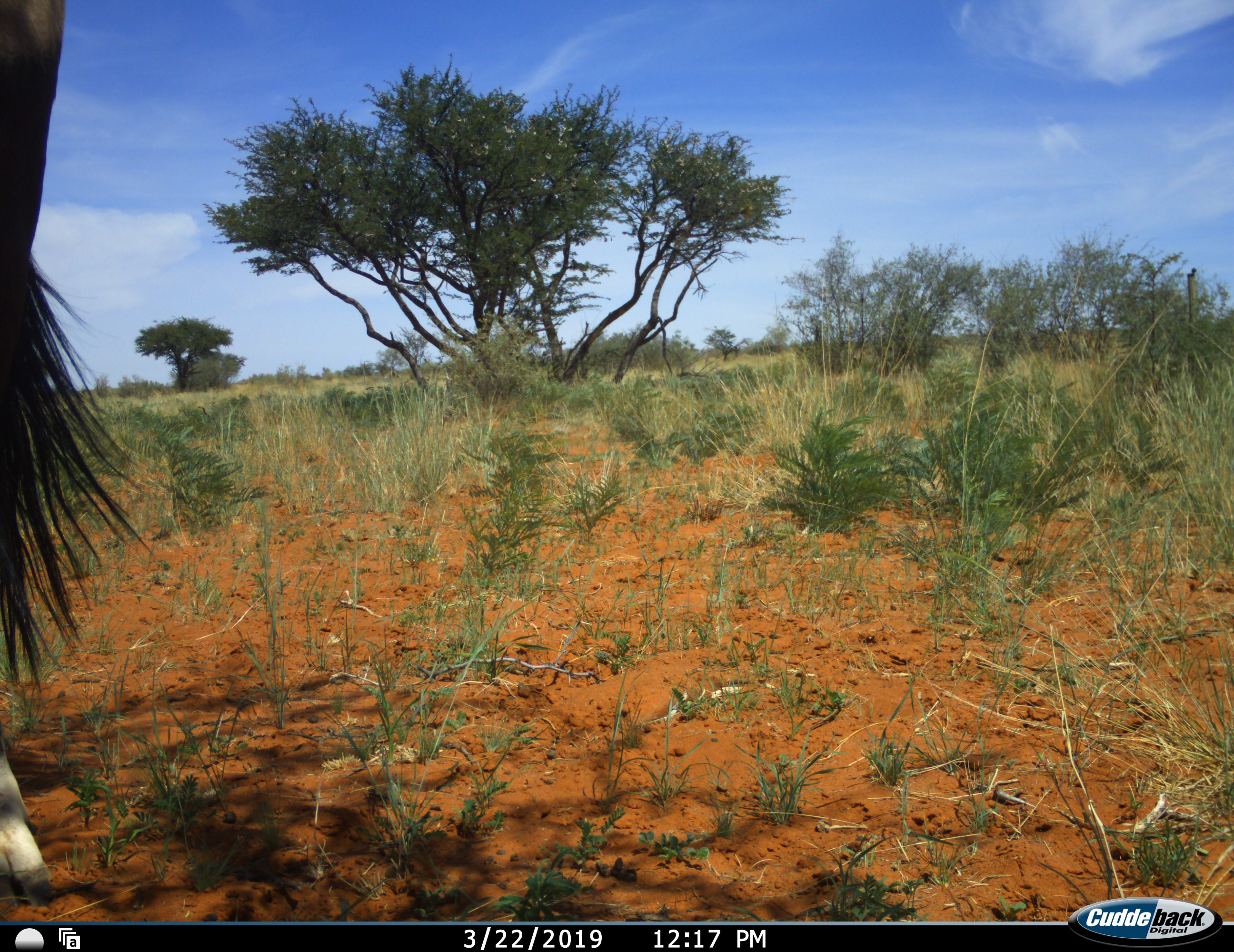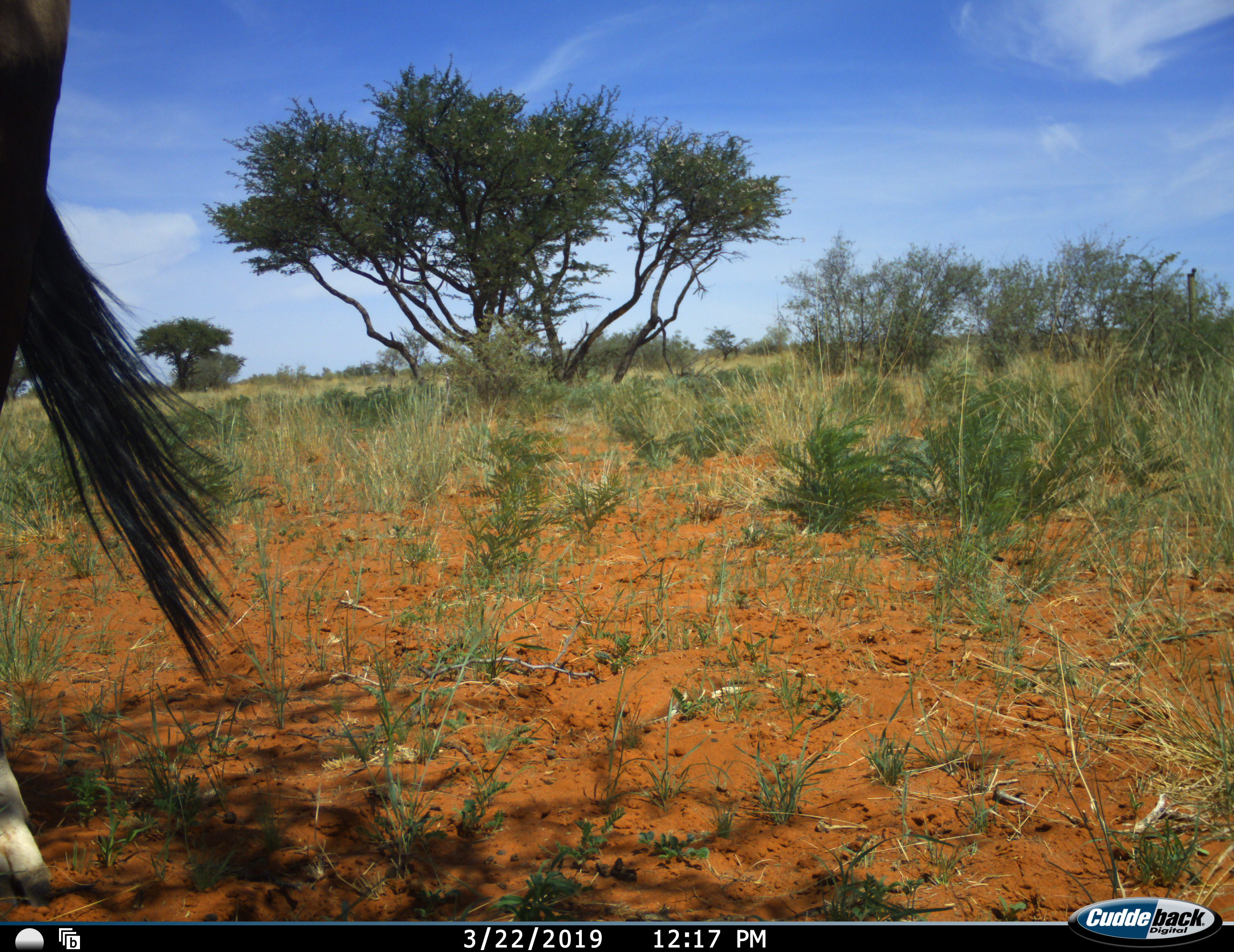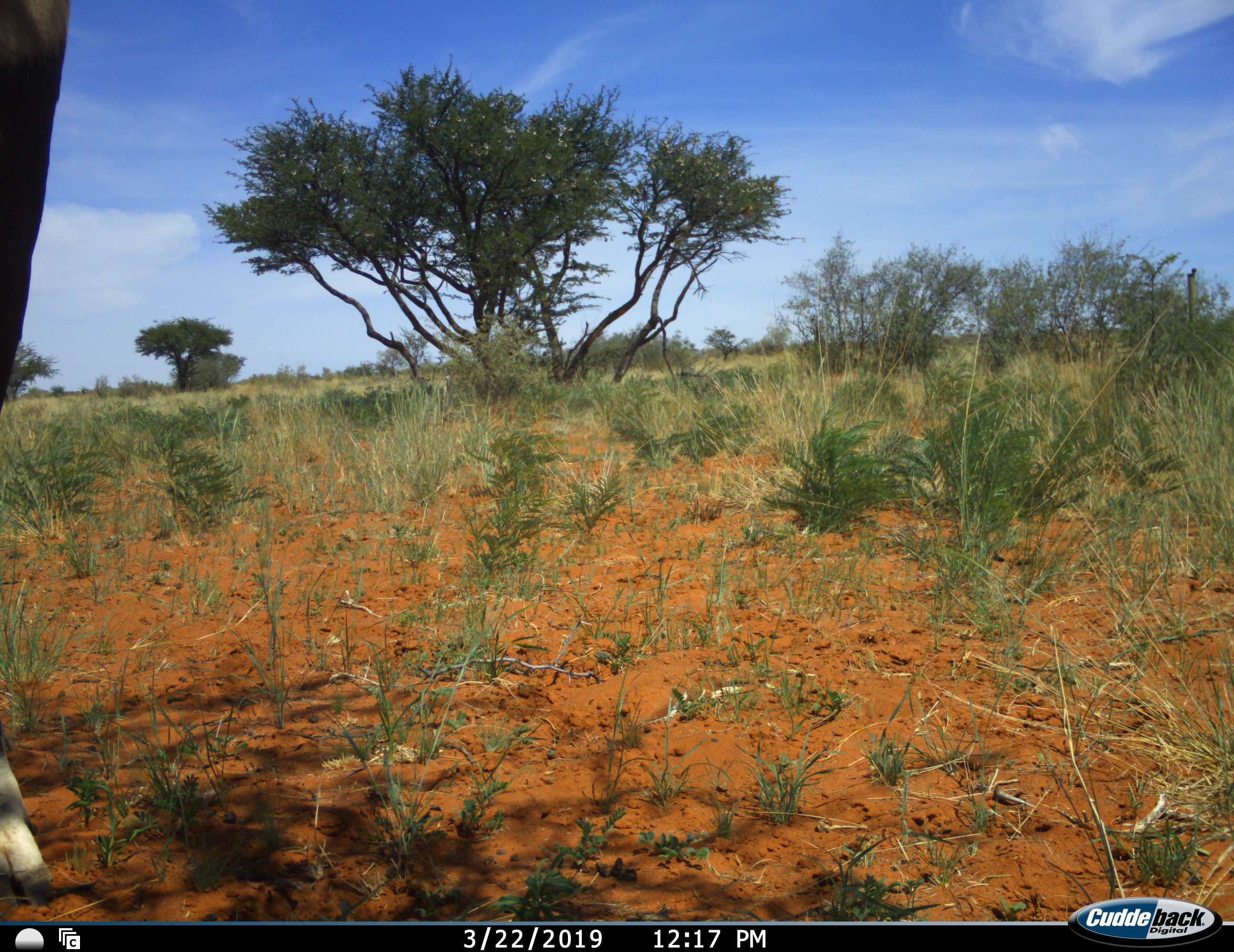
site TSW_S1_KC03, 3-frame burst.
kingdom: Animalia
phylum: Chordata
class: Mammalia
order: Artiodactyla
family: Bovidae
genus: Oryx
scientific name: Oryx gazella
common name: gemsbok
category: oryx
Oryx (gemsbok) (Oryx gazella), count 1. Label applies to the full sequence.